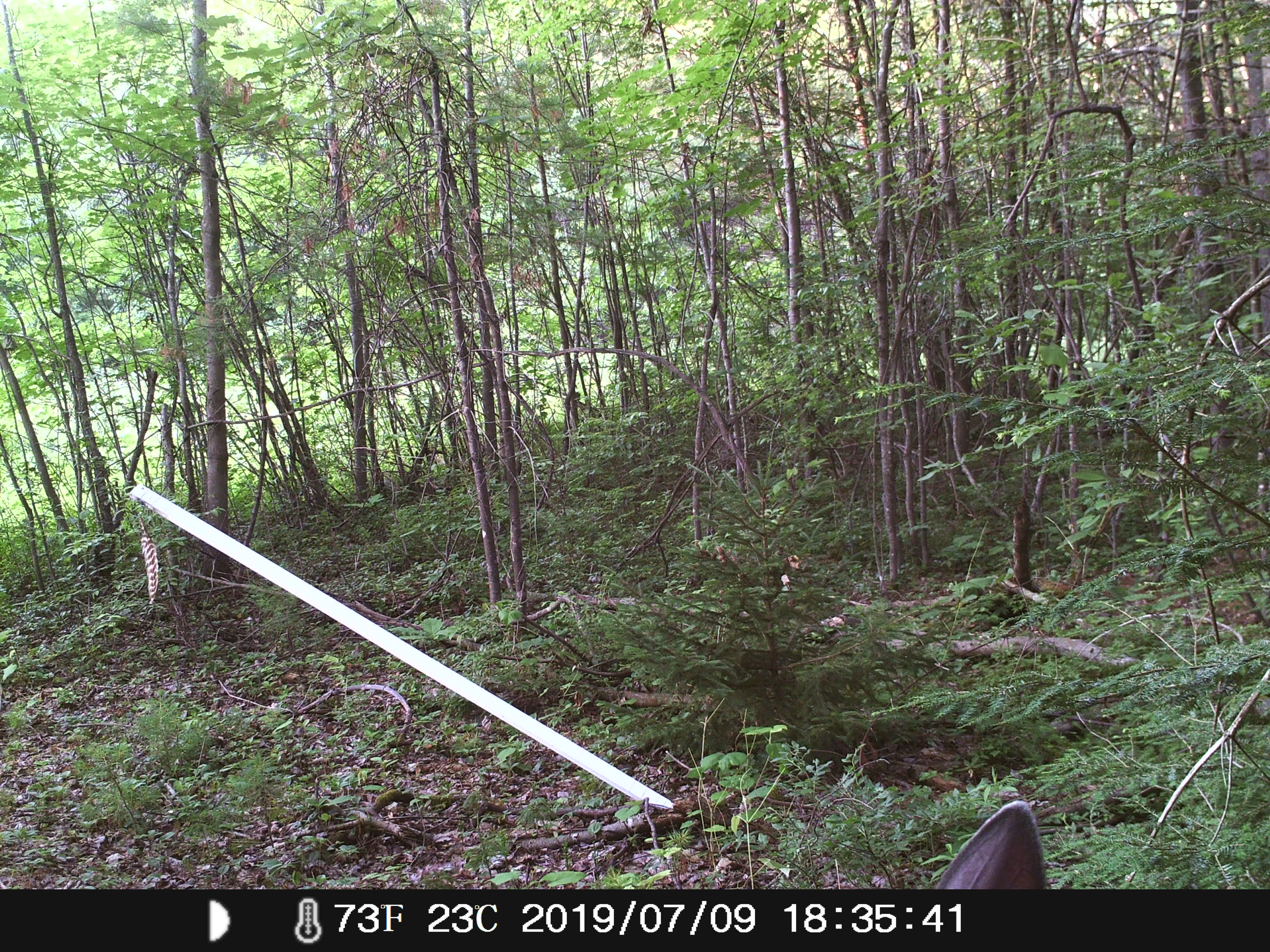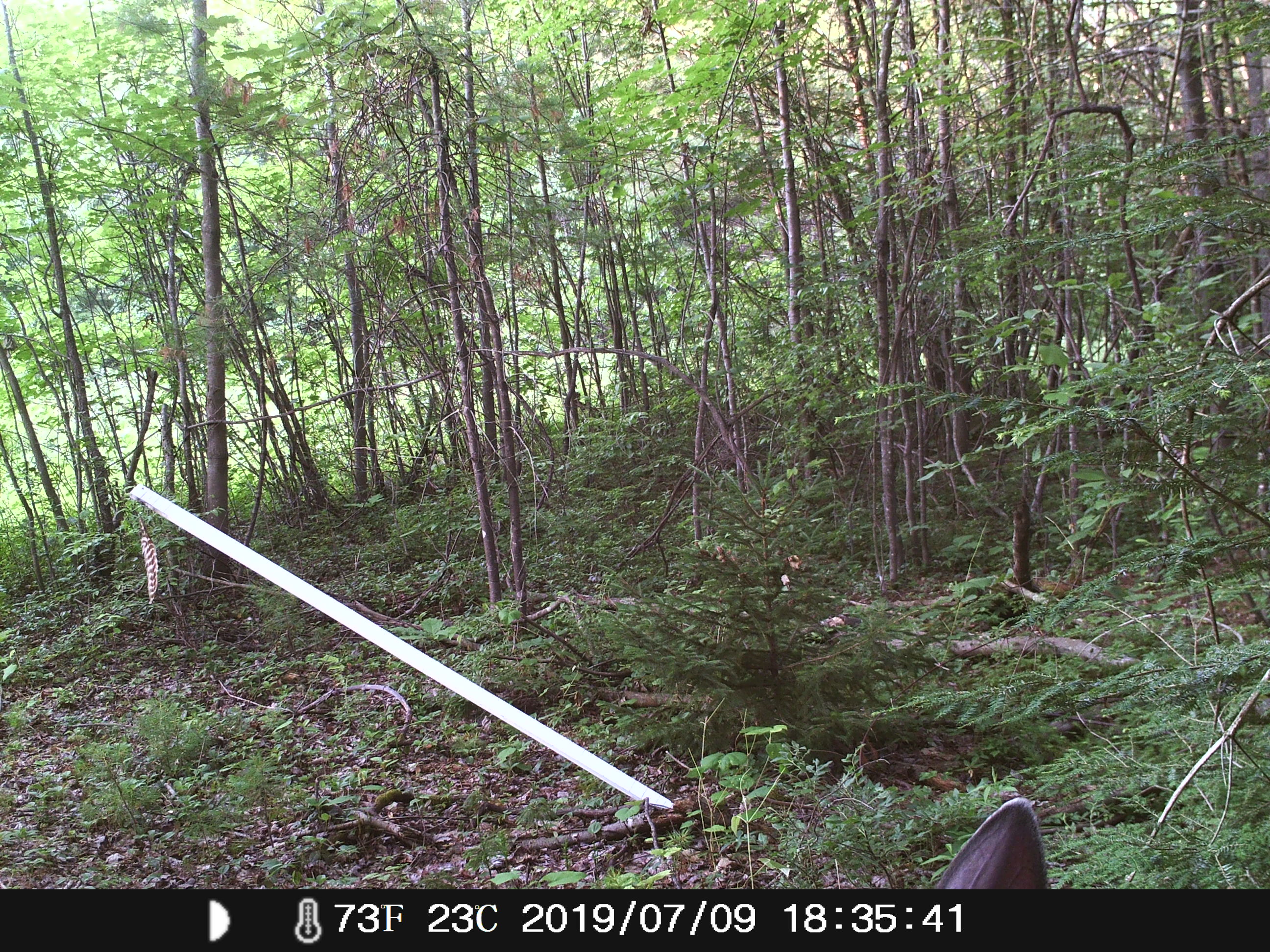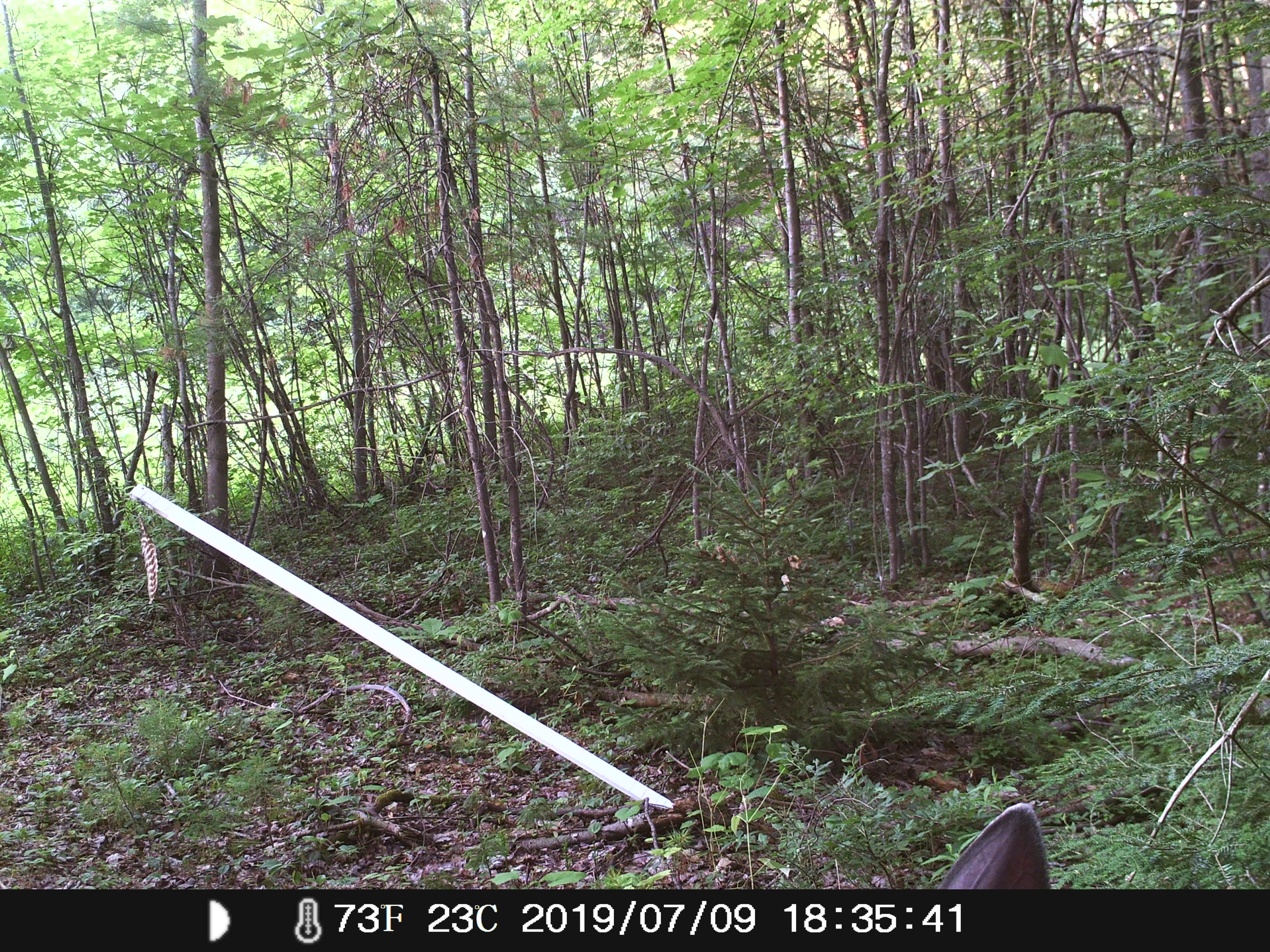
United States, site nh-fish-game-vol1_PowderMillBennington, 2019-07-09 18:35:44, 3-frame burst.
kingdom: Animalia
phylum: Chordata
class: Mammalia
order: Artiodactyla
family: Cervidae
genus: Odocoileus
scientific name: Odocoileus virginianus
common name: white-tailed deer